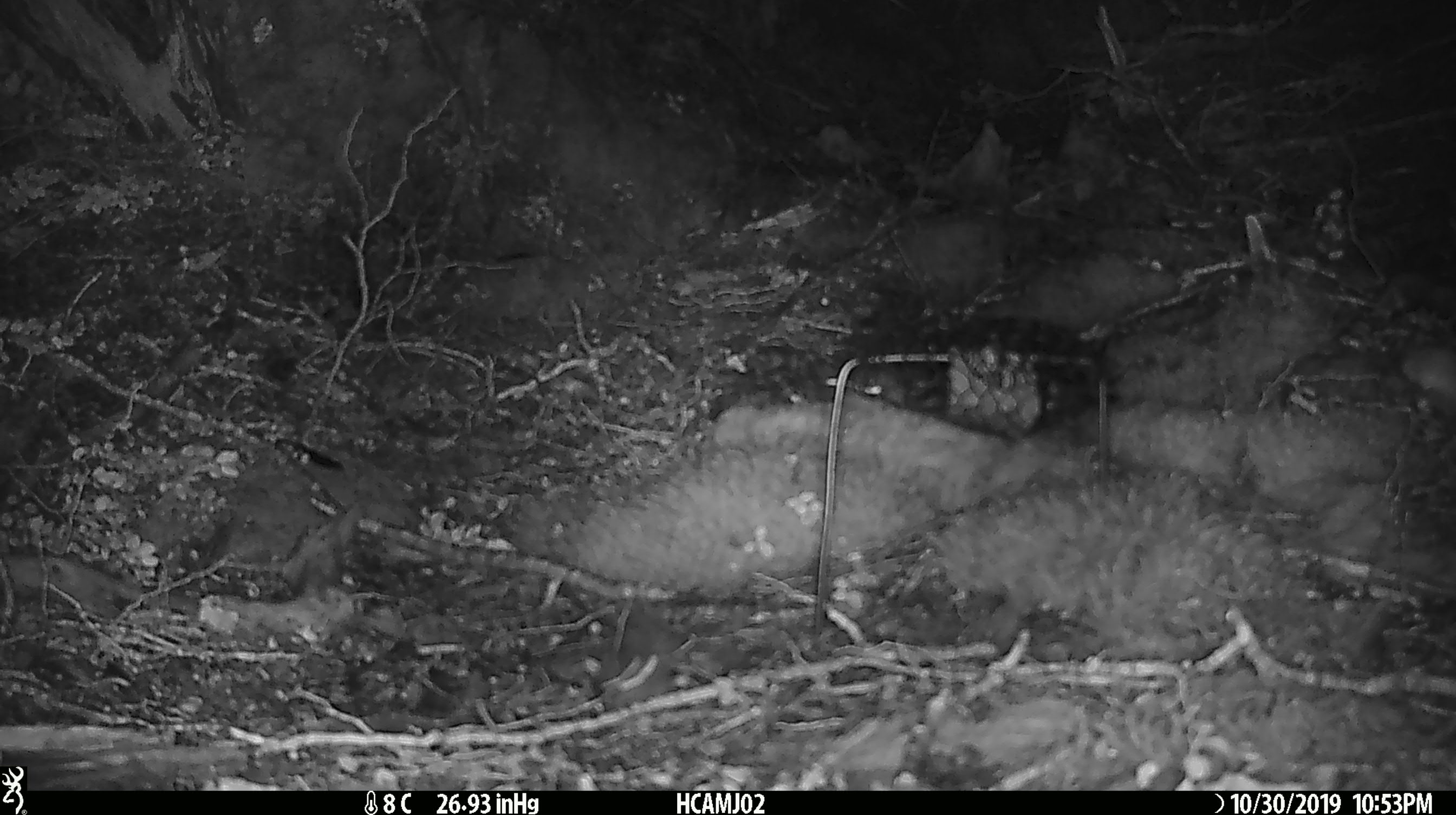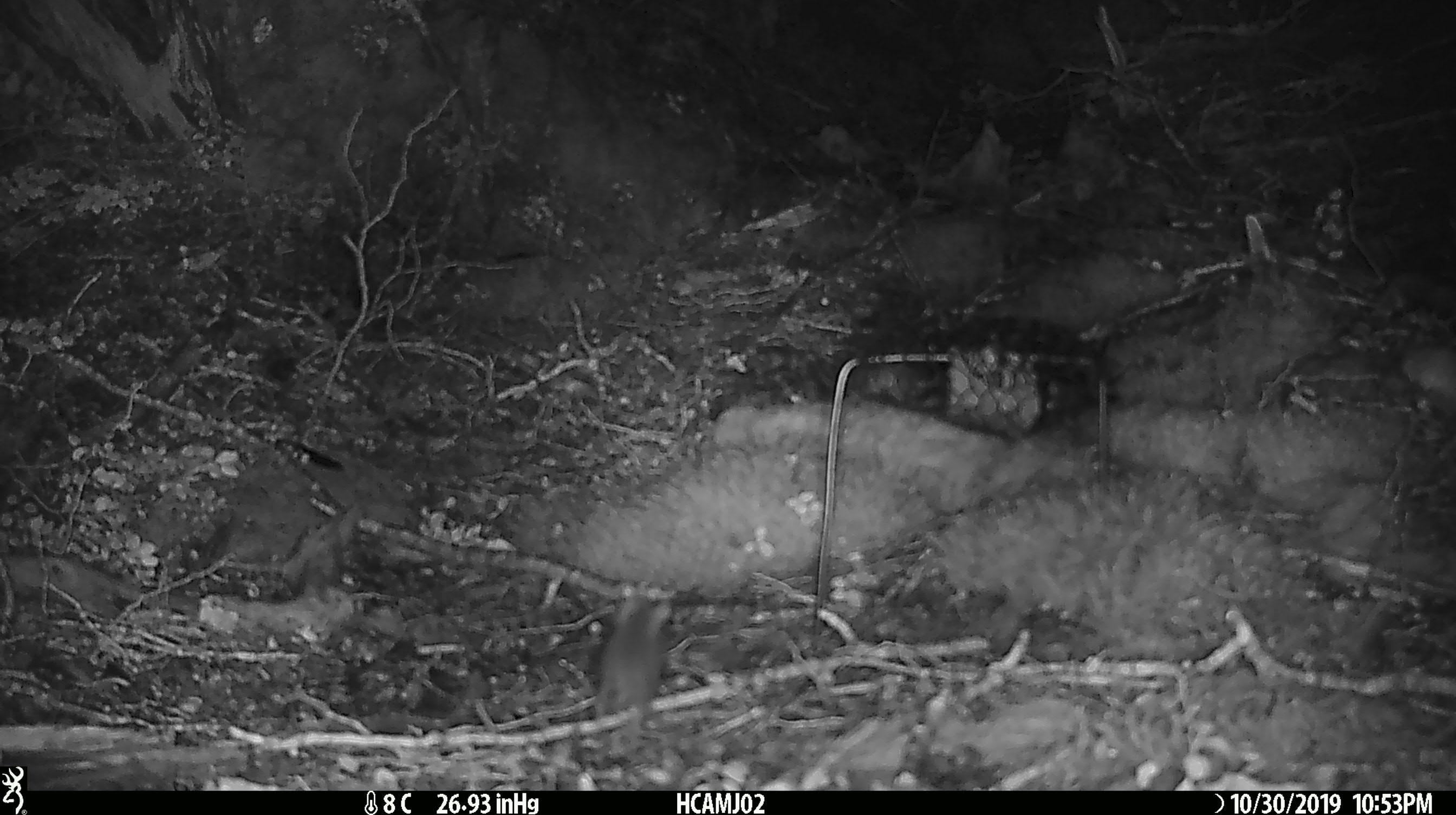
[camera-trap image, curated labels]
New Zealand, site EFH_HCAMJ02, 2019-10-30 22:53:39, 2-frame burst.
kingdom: Animalia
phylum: Chordata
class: Mammalia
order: Rodentia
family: Muridae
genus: Mus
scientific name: Mus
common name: mouse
Mouse (Mus).